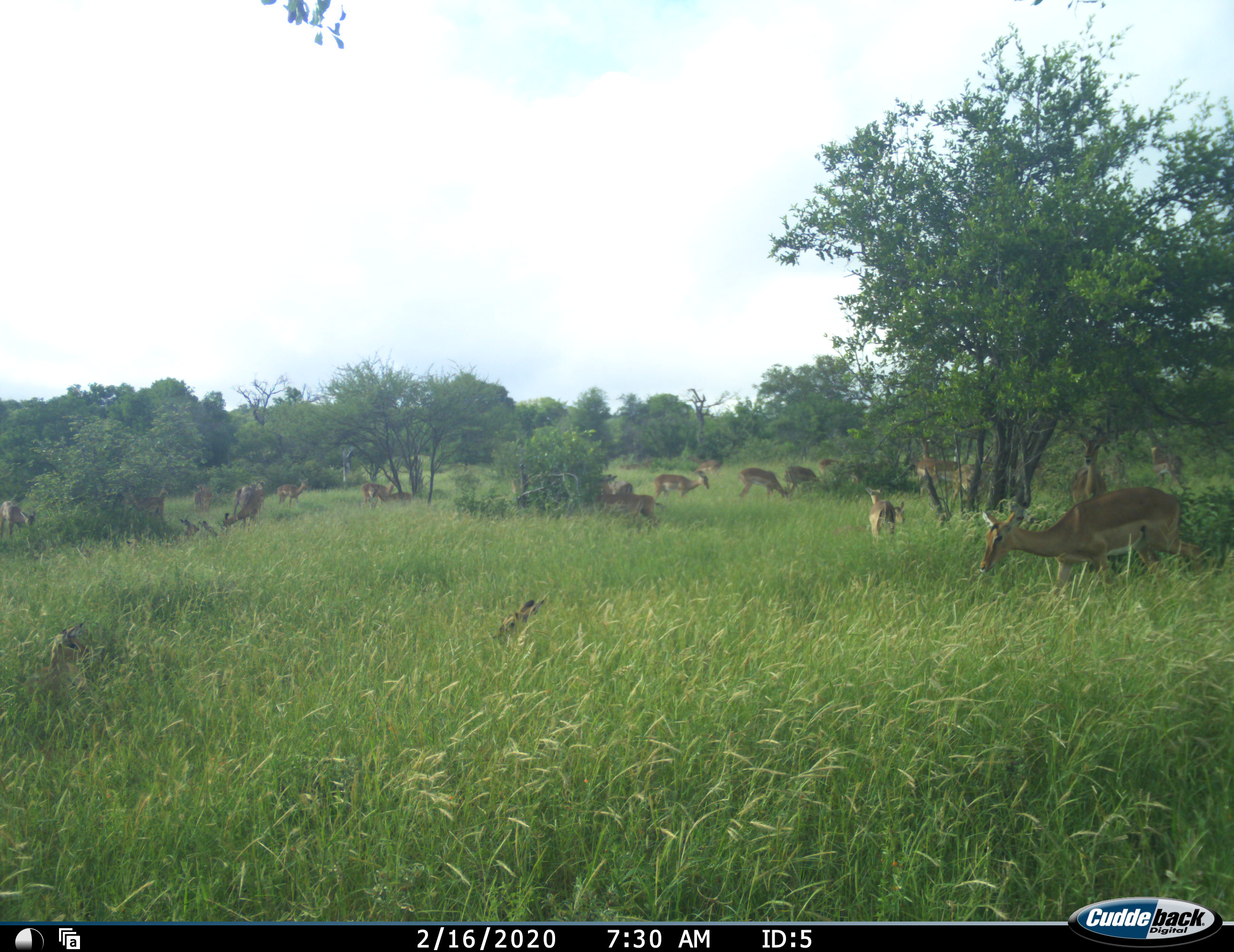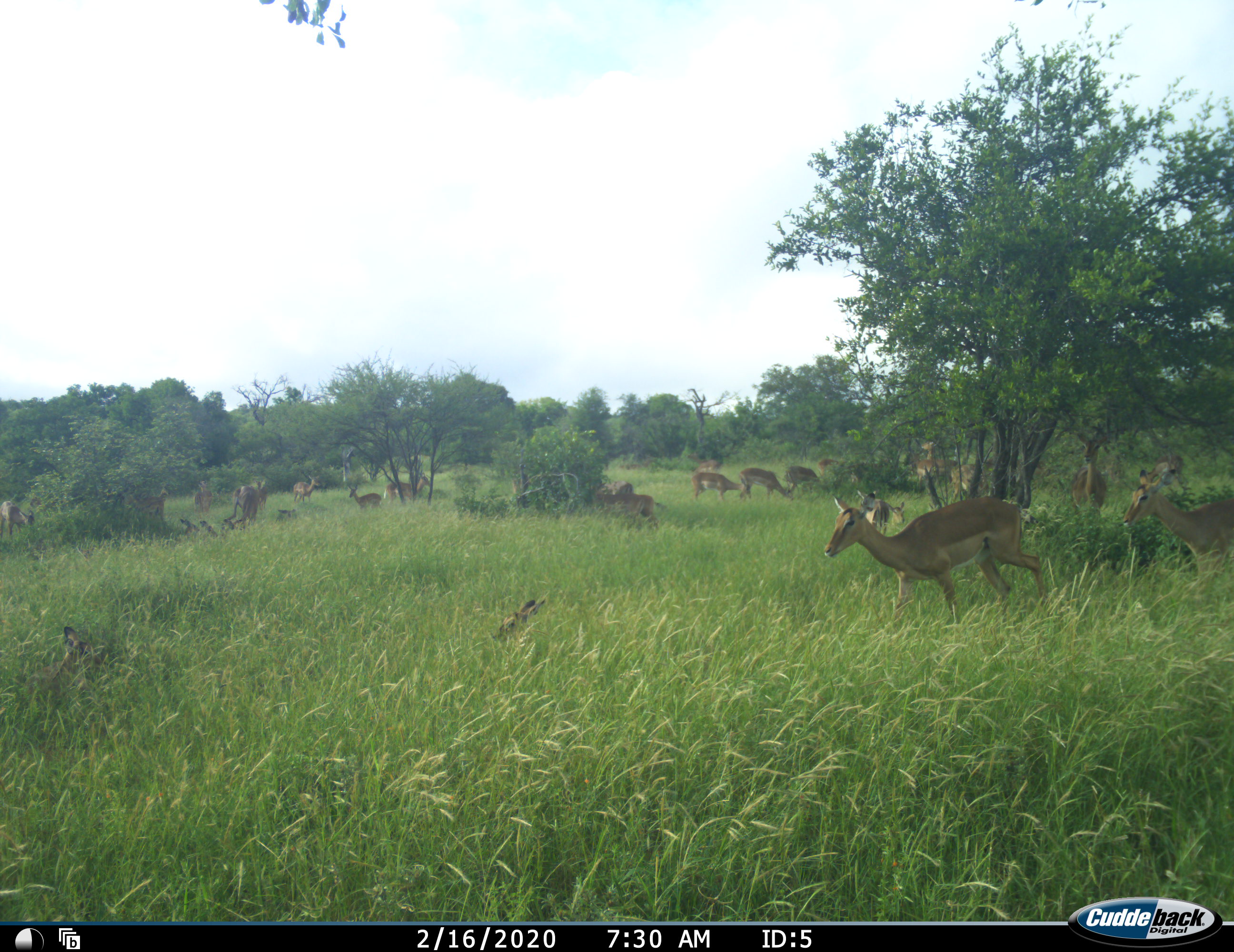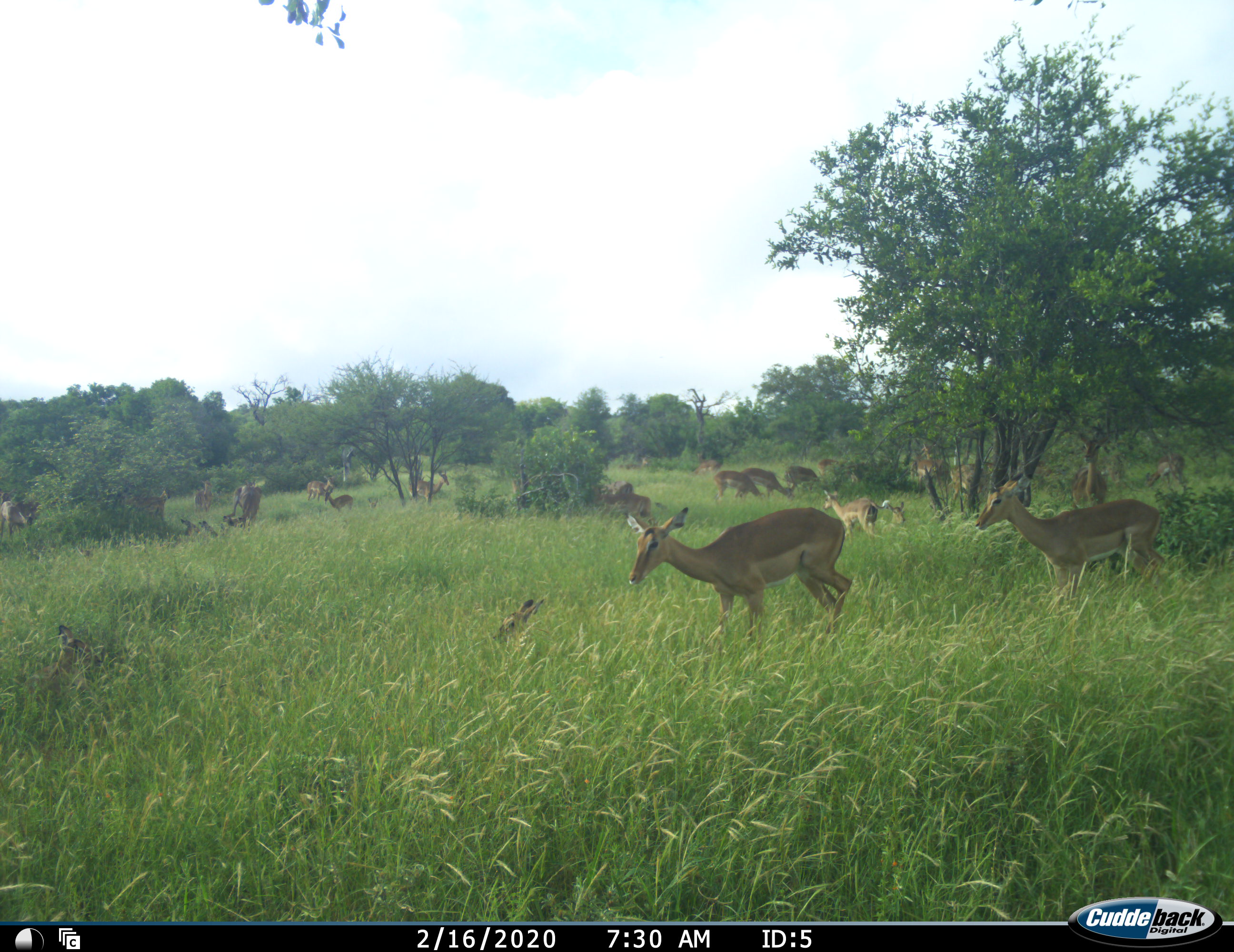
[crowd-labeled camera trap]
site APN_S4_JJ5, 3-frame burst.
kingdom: Animalia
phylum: Chordata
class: Mammalia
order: Artiodactyla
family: Bovidae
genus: Aepyceros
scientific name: Aepyceros melampus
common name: impala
Impala (Aepyceros melampus), count 11-50. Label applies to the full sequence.